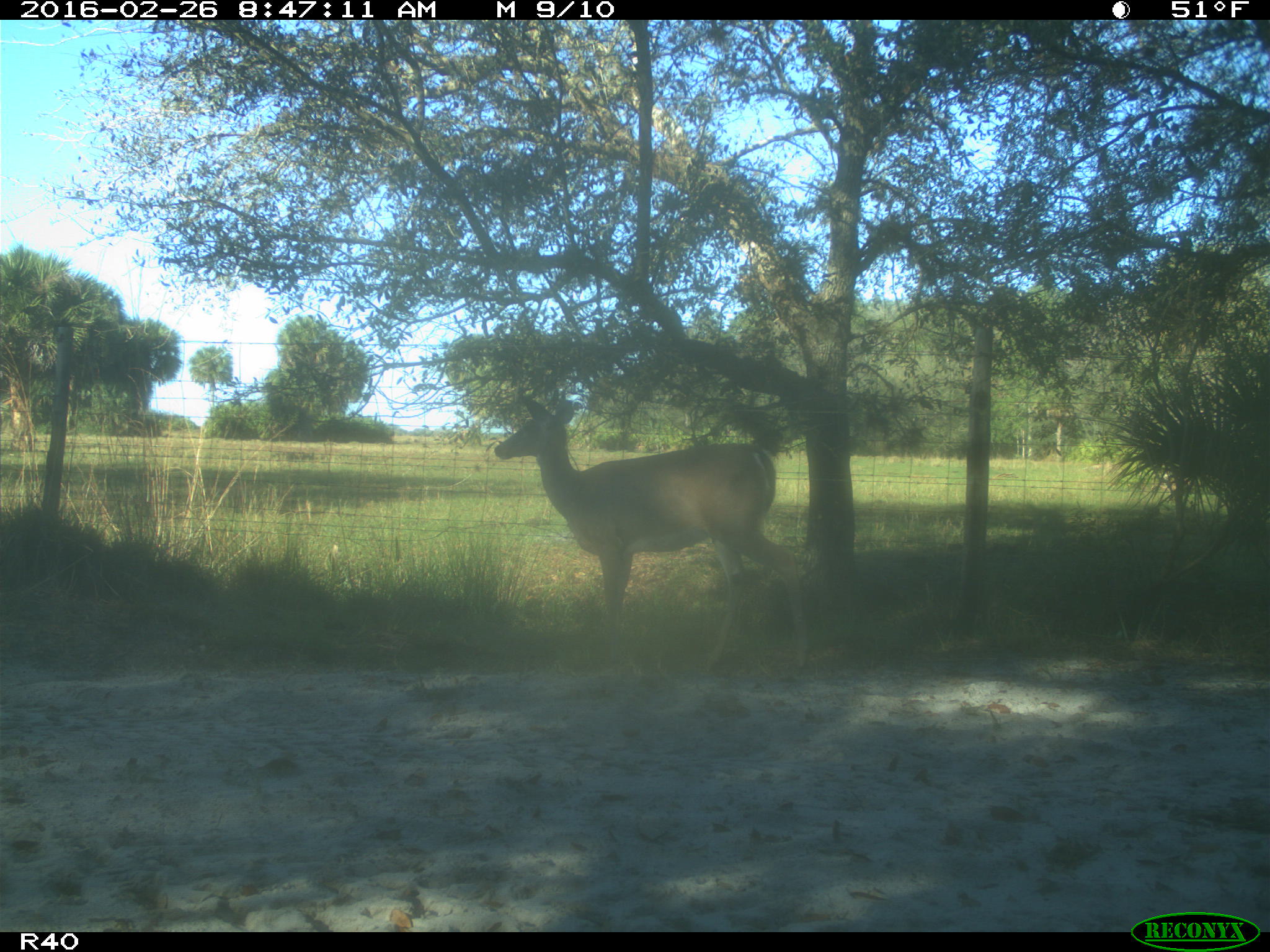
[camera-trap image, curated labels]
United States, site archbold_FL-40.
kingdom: Animalia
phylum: Chordata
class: Mammalia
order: Artiodactyla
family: Cervidae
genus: Odocoileus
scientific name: Odocoileus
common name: deer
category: unidentified deer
Unidentified deer (deer) (Odocoileus).